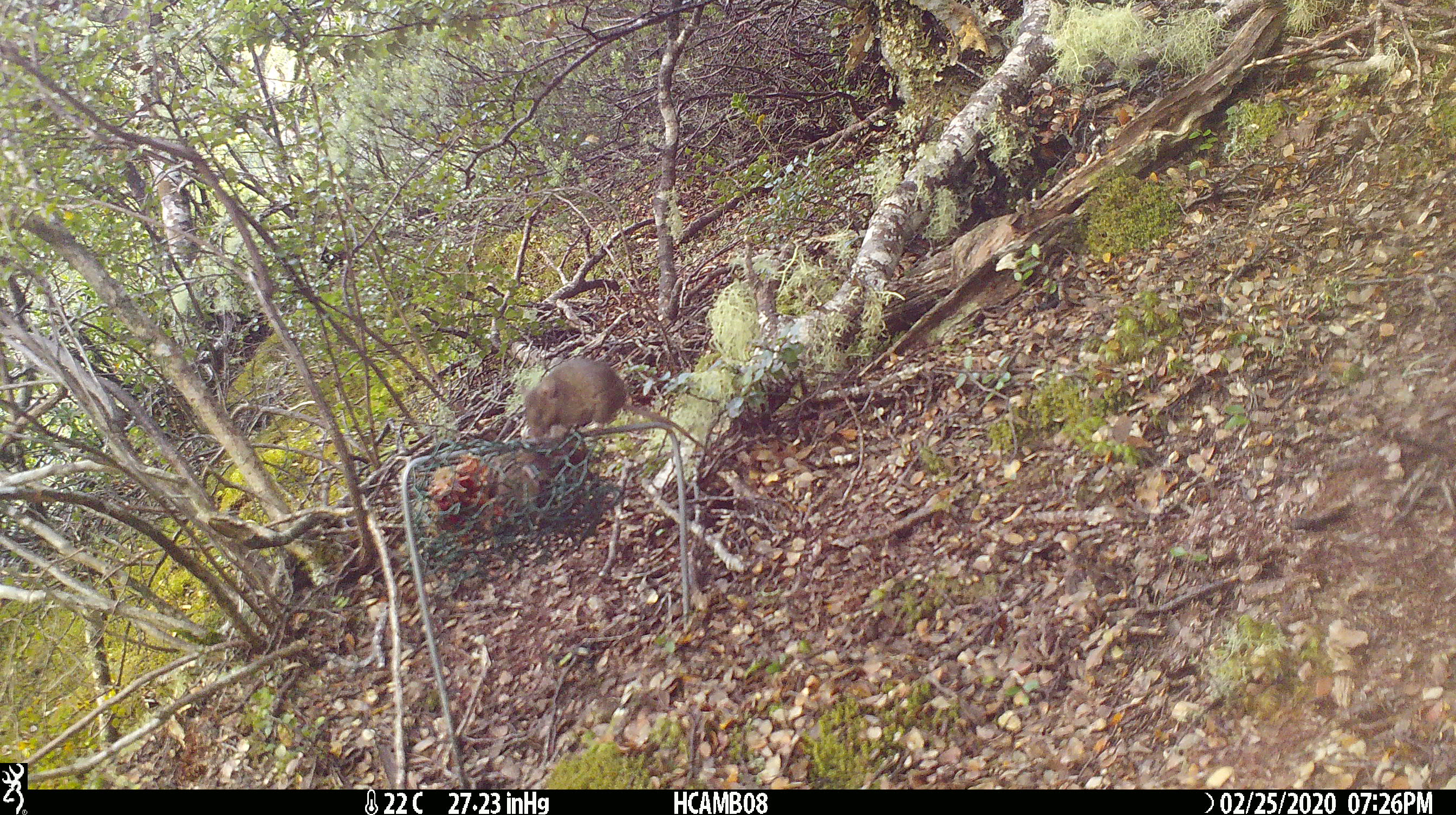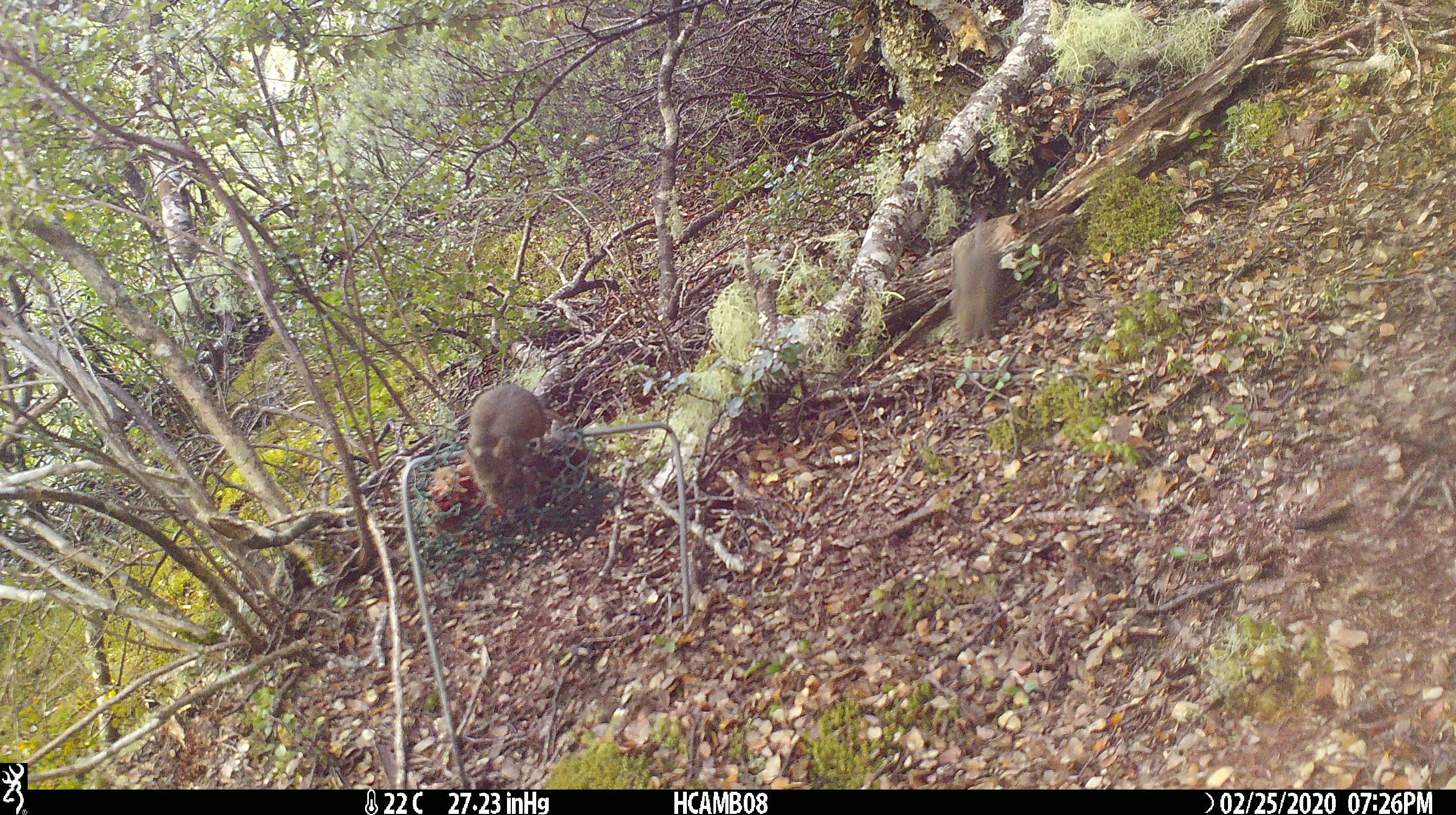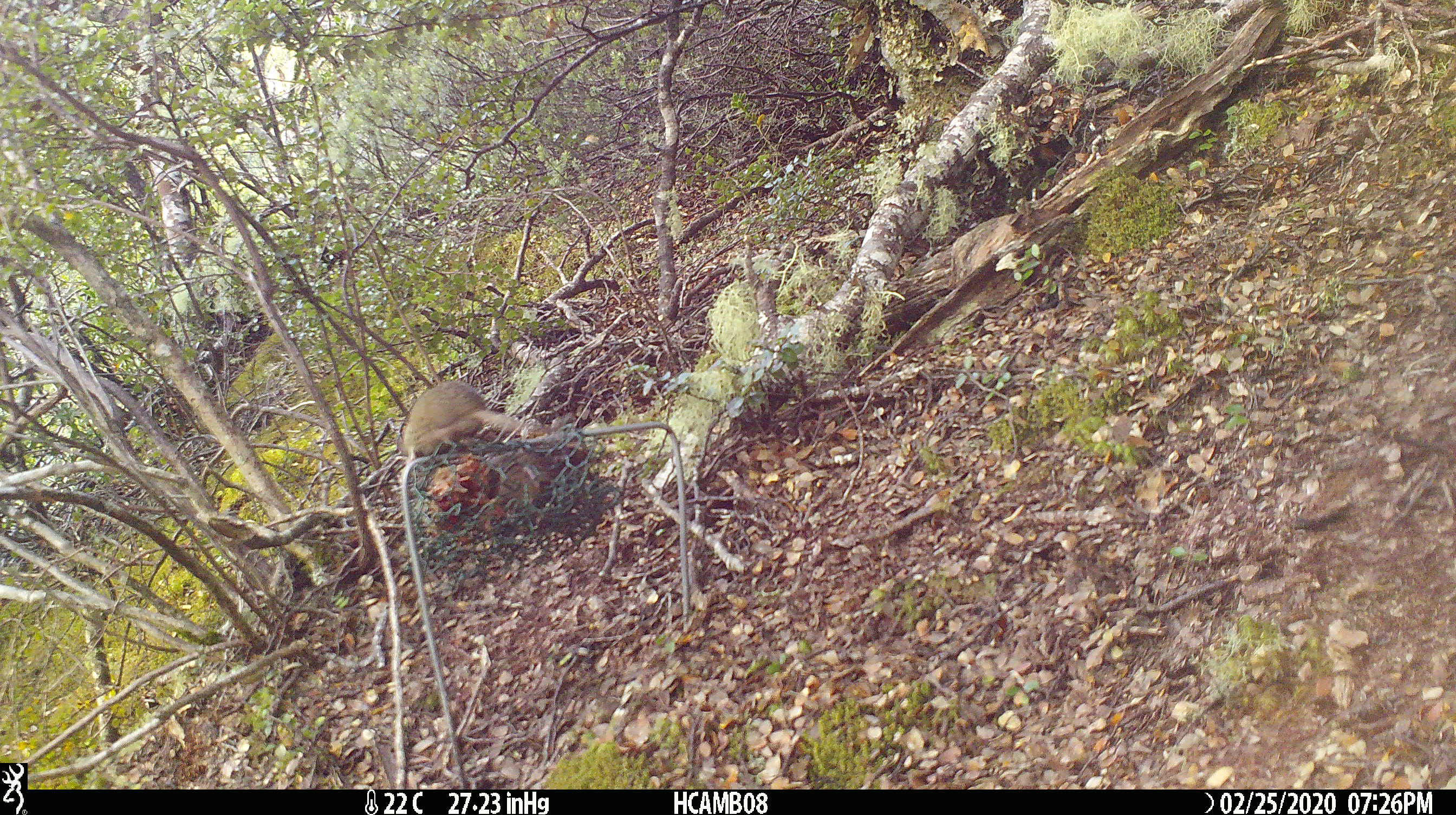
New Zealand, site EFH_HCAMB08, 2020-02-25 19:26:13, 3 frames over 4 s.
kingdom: Animalia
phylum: Chordata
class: Mammalia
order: Rodentia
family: Muridae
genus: Mus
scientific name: Mus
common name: mouse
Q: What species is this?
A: Mouse (Mus).